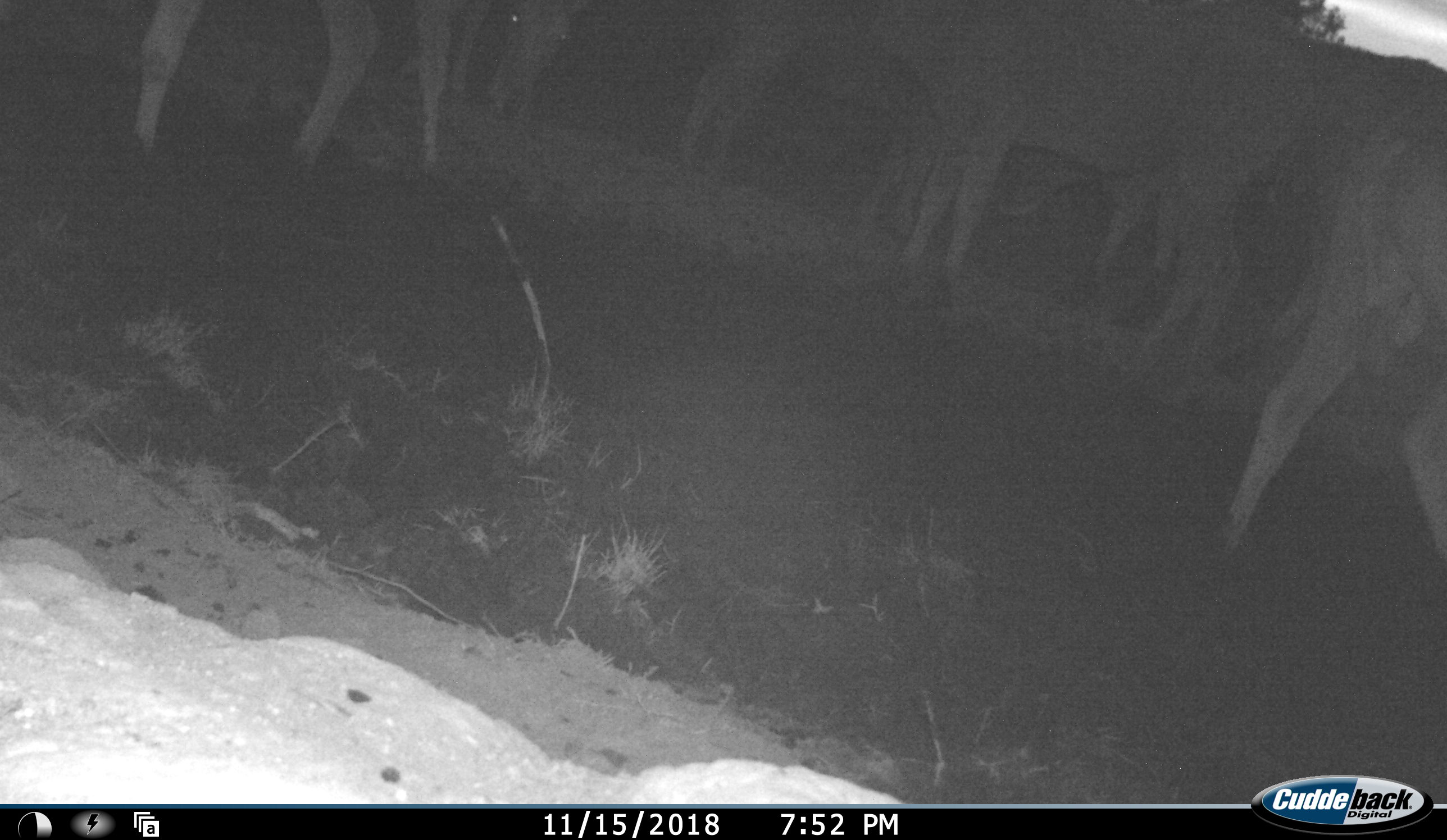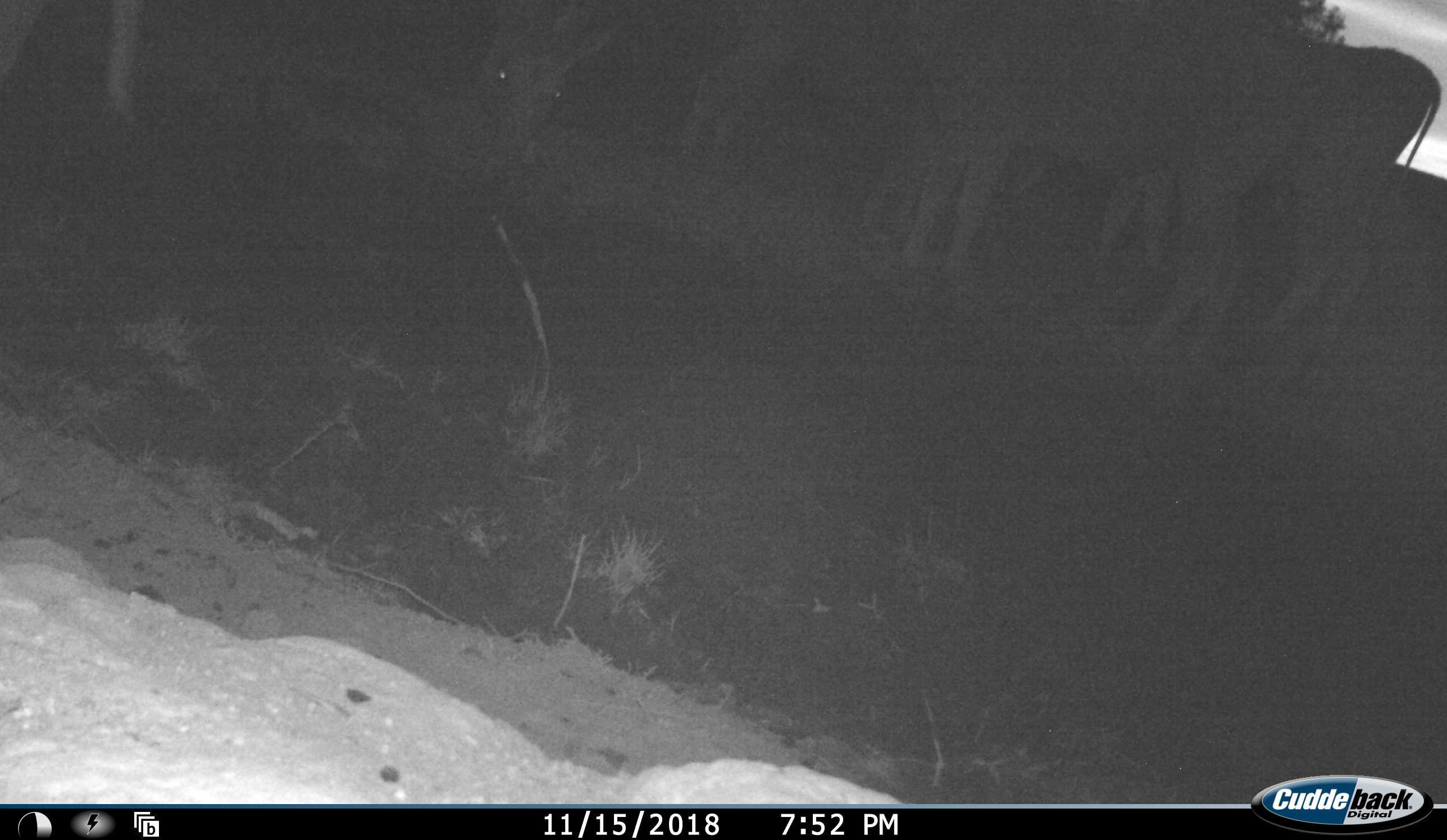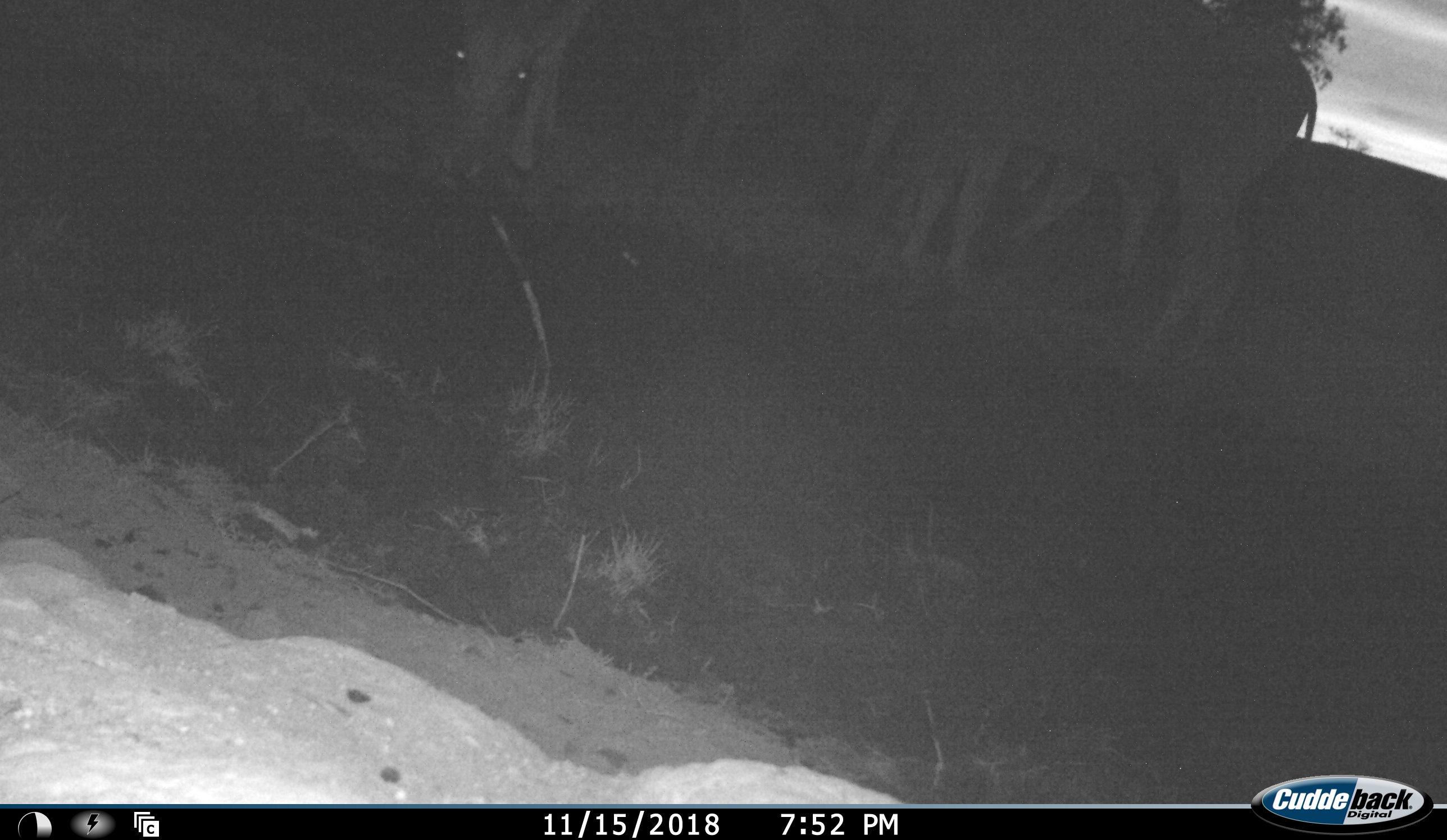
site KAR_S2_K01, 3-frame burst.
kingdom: Animalia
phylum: Chordata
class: Mammalia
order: Artiodactyla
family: Bovidae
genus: Tragelaphus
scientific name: Tragelaphus oryx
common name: eland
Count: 7.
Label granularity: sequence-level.